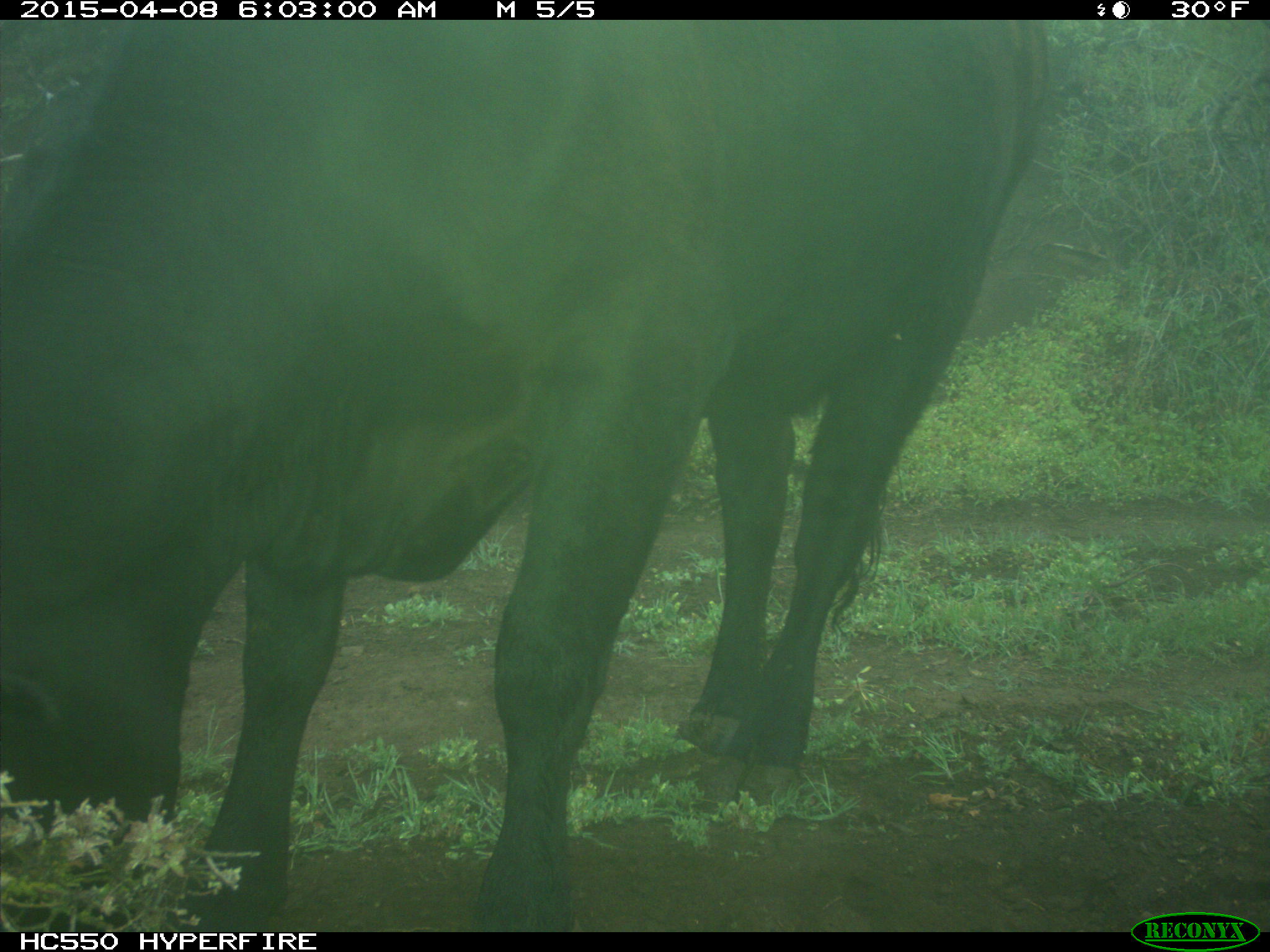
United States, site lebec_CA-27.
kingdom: Animalia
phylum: Chordata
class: Mammalia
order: Artiodactyla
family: Bovidae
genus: Bos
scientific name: Bos taurus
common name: domestic cow